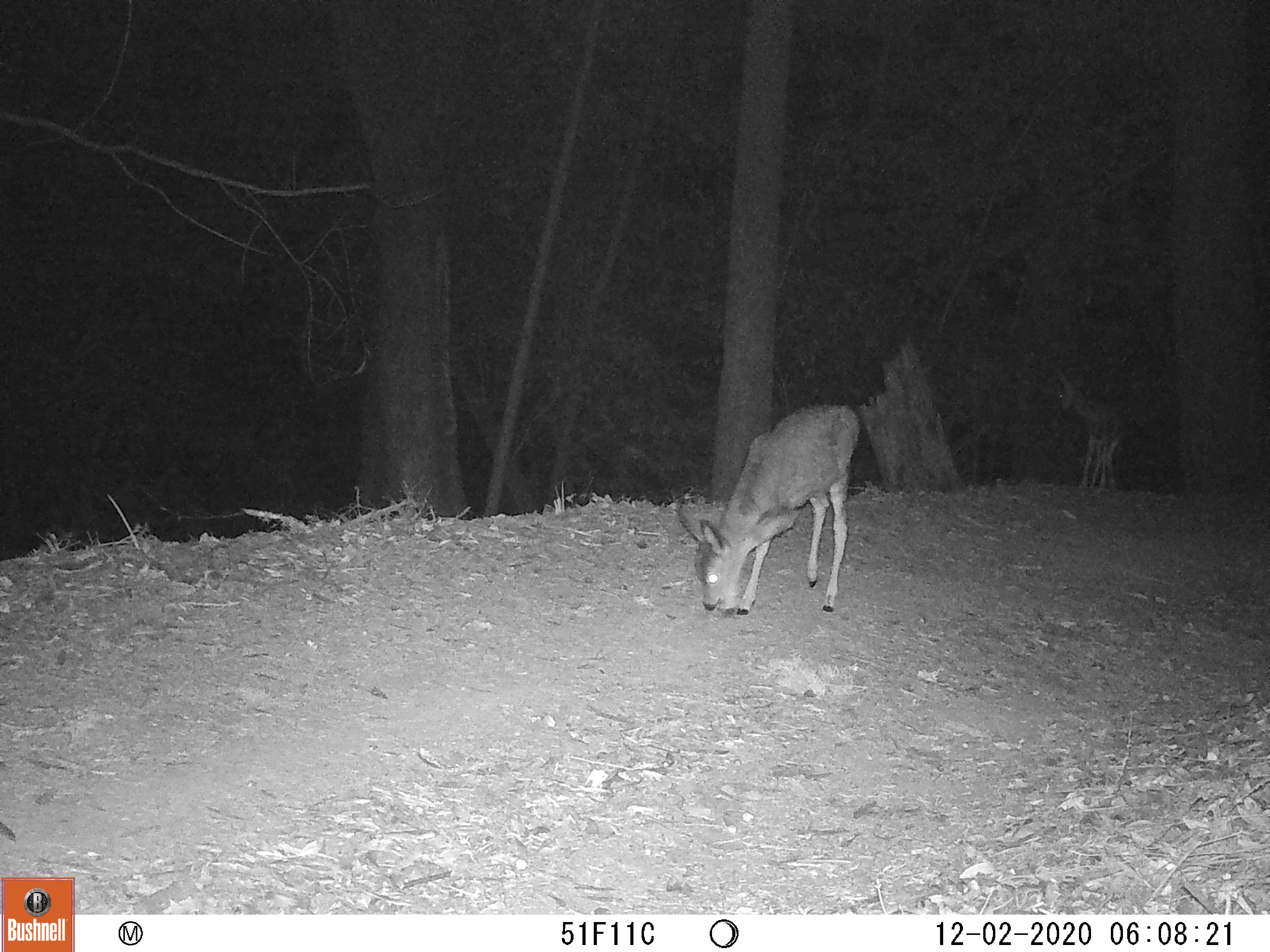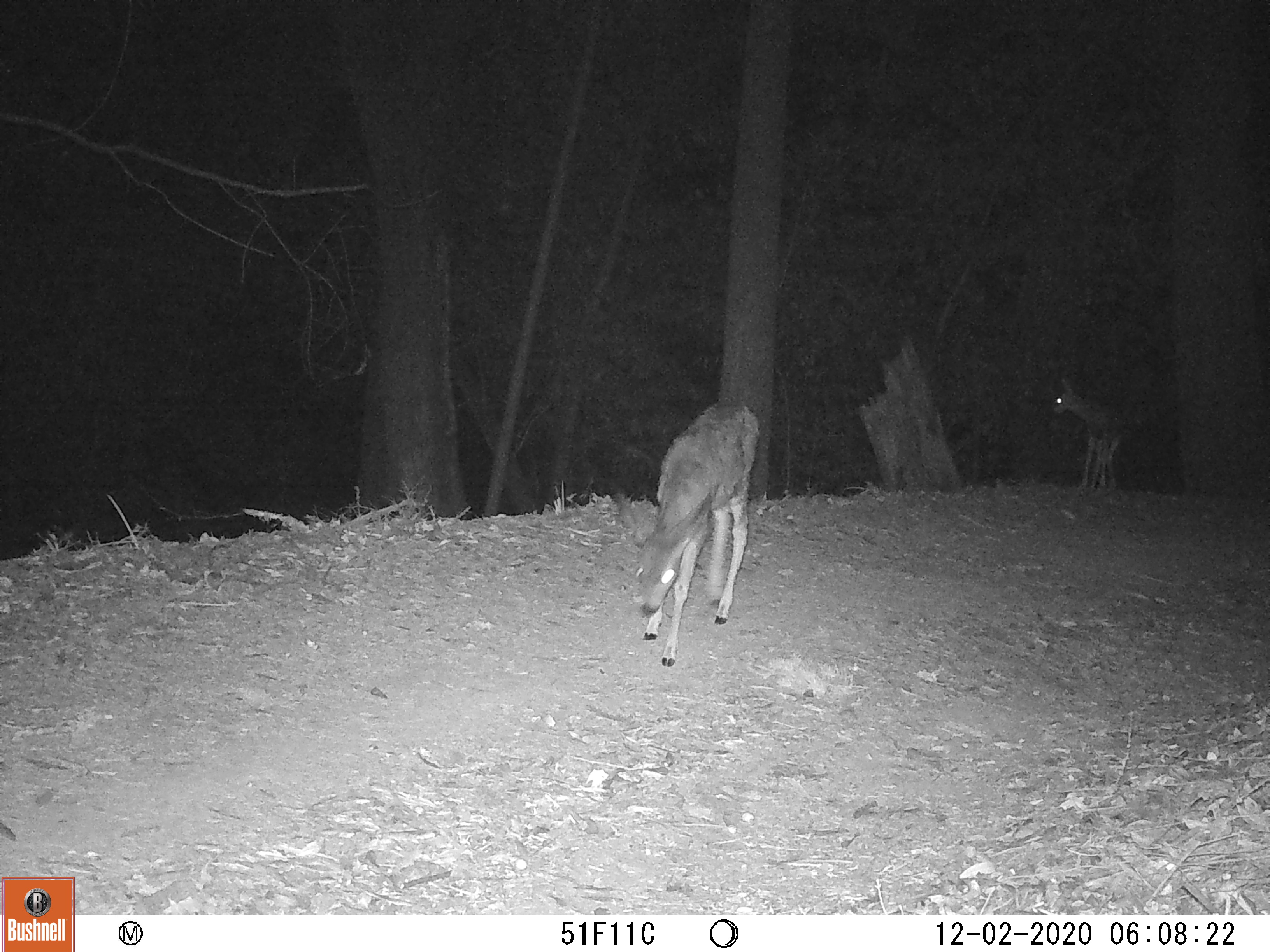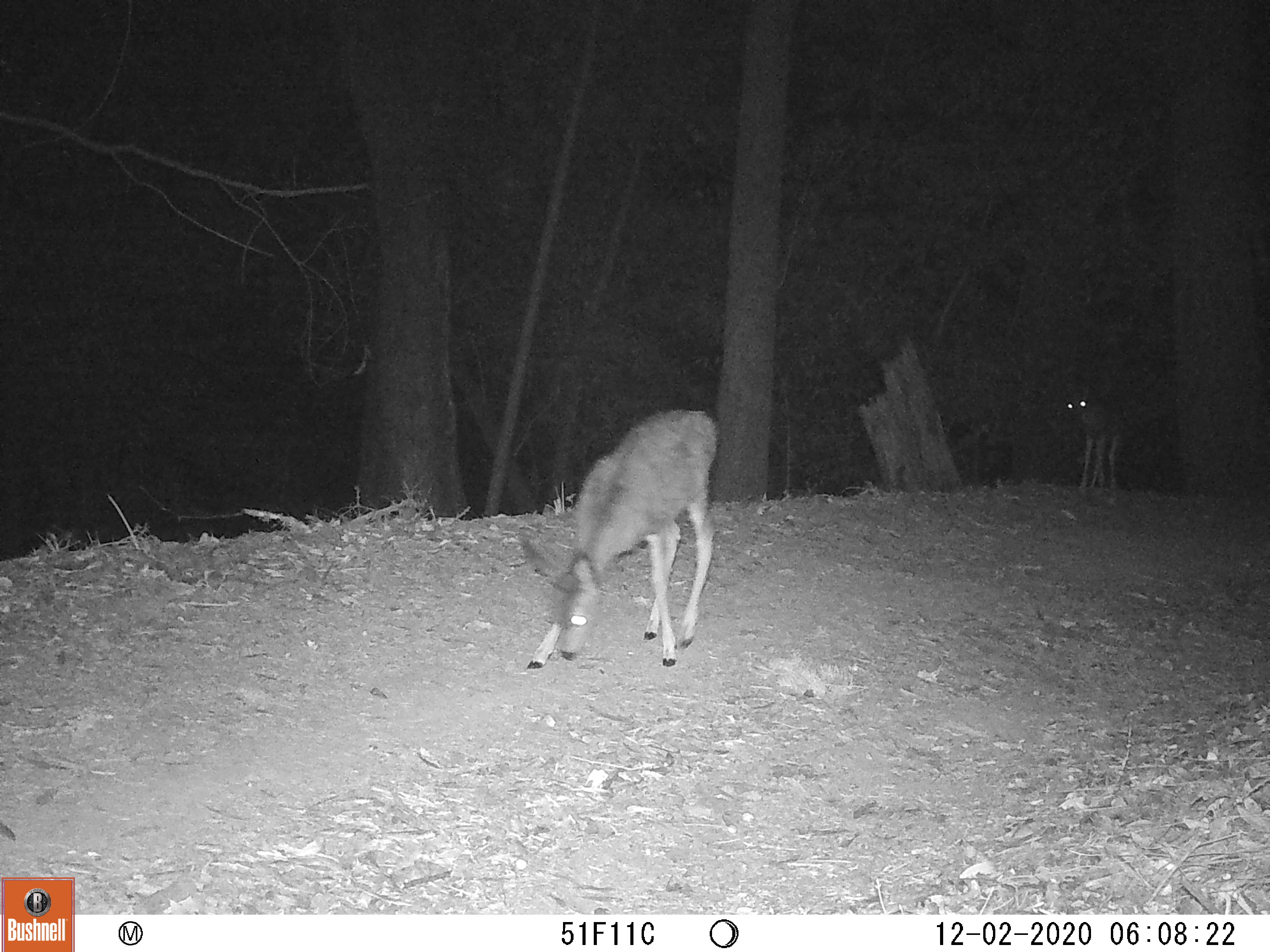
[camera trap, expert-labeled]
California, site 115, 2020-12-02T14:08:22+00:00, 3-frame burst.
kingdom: Animalia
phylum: Chordata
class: Mammalia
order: Artiodactyla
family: Cervidae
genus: Odocoileus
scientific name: Odocoileus hemionus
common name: mule deer